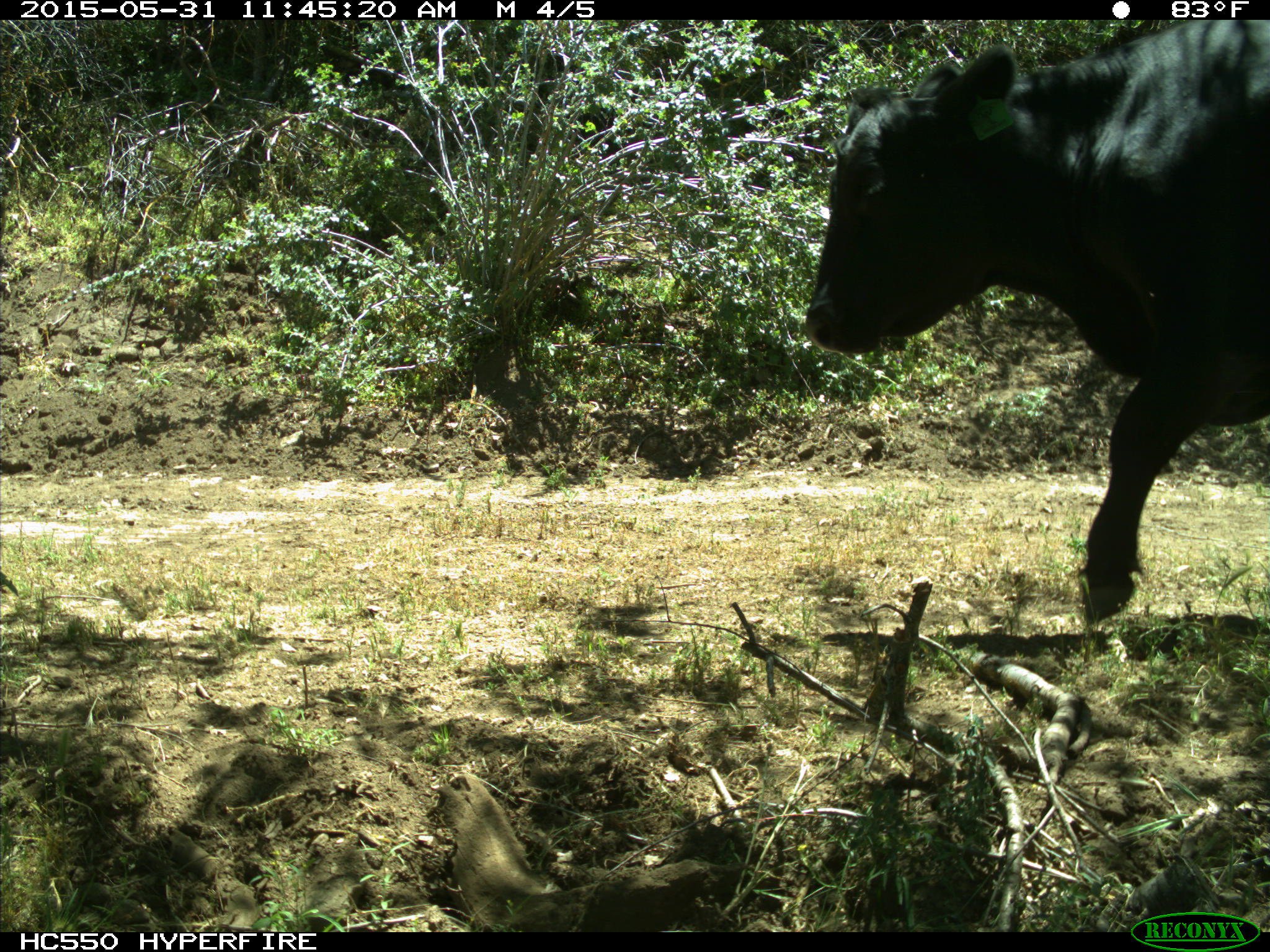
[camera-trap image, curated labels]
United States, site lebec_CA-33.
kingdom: Animalia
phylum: Chordata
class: Mammalia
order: Artiodactyla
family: Bovidae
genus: Bos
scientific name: Bos taurus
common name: domestic cow